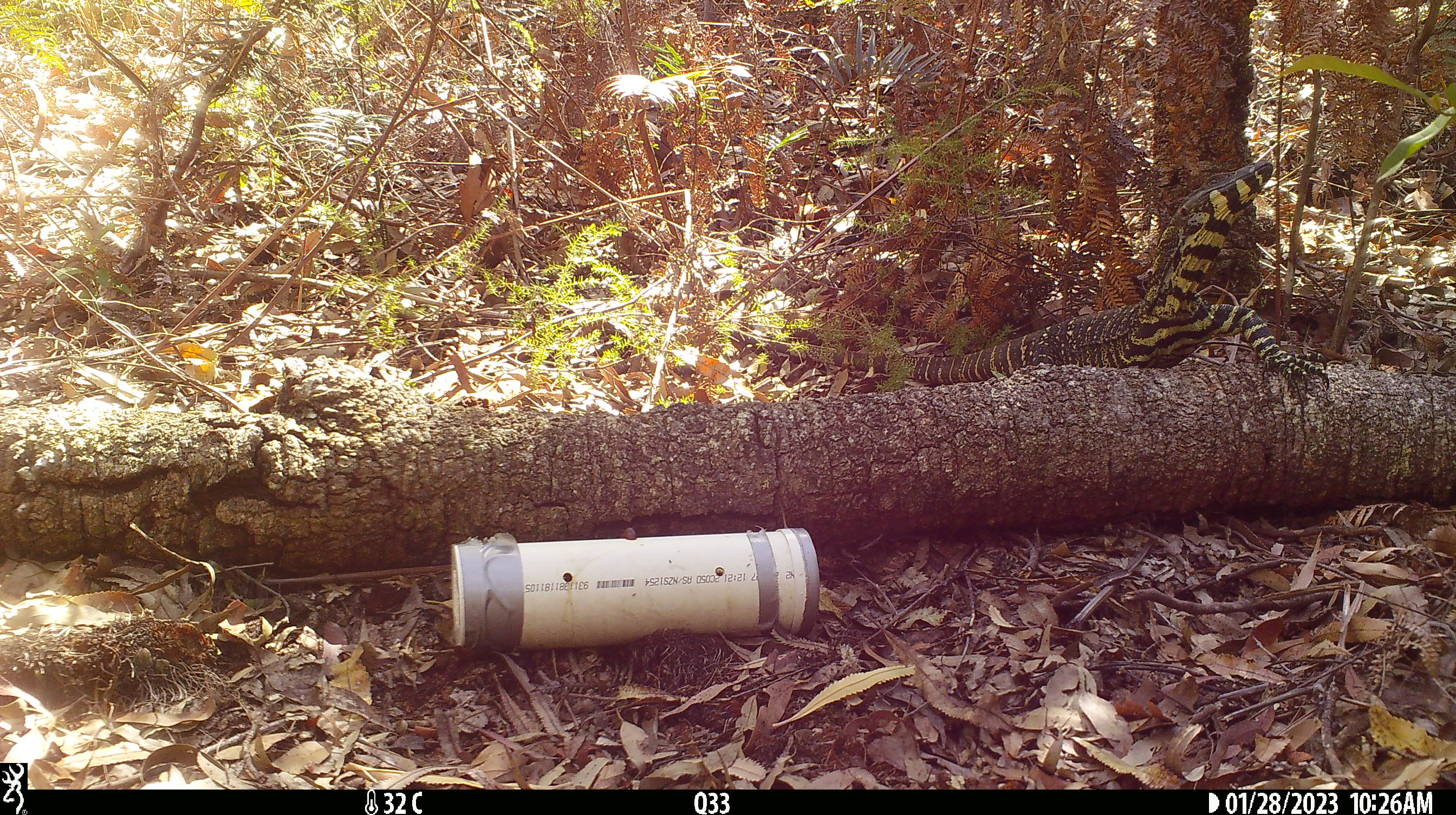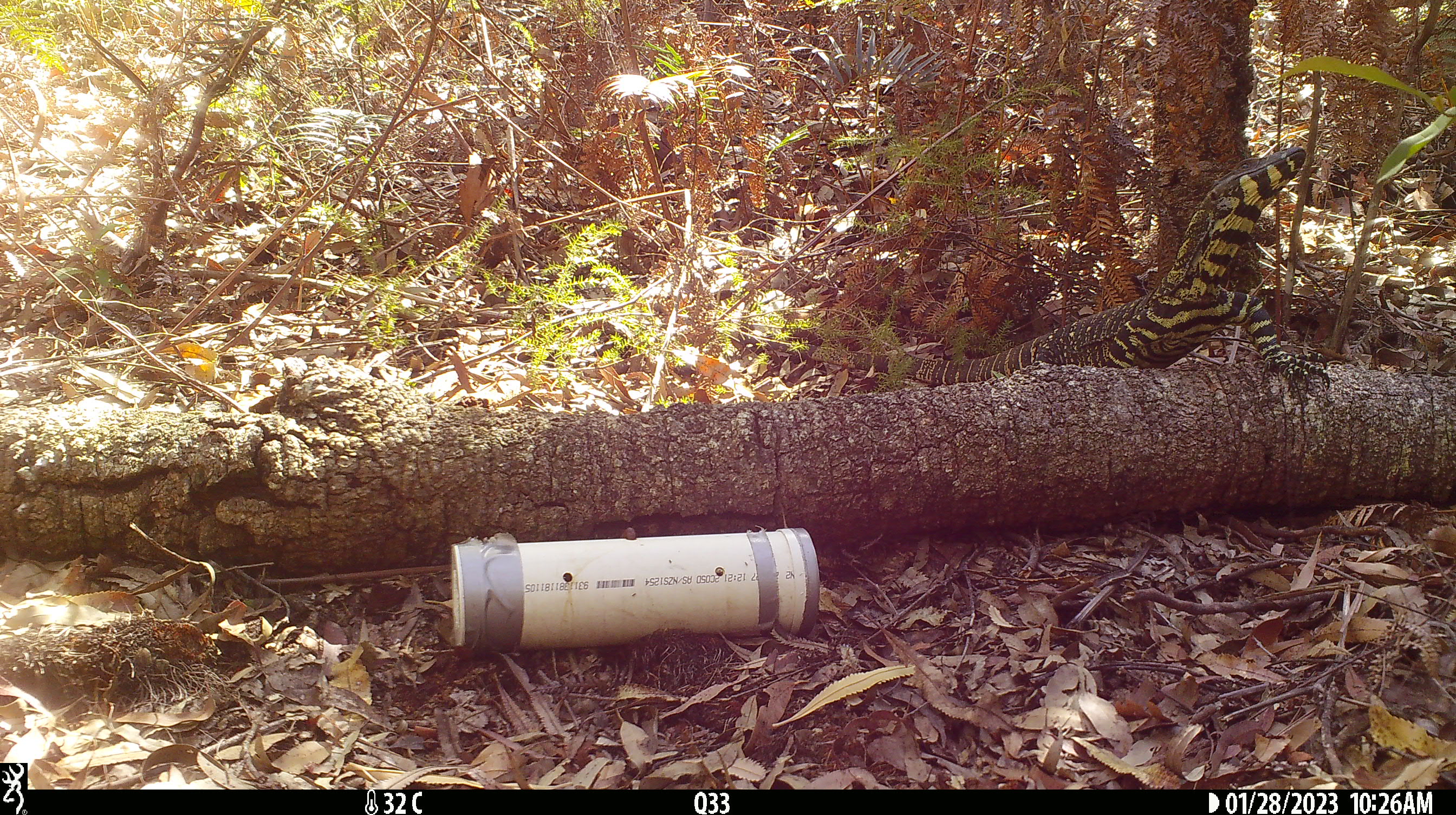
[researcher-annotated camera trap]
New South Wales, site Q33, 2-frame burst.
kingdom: Animalia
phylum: Chordata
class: Reptilia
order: Squamata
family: Varanidae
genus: Varanus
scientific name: Varanus varius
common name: lace monitor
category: goanna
Goanna (lace monitor) (Varanus varius).